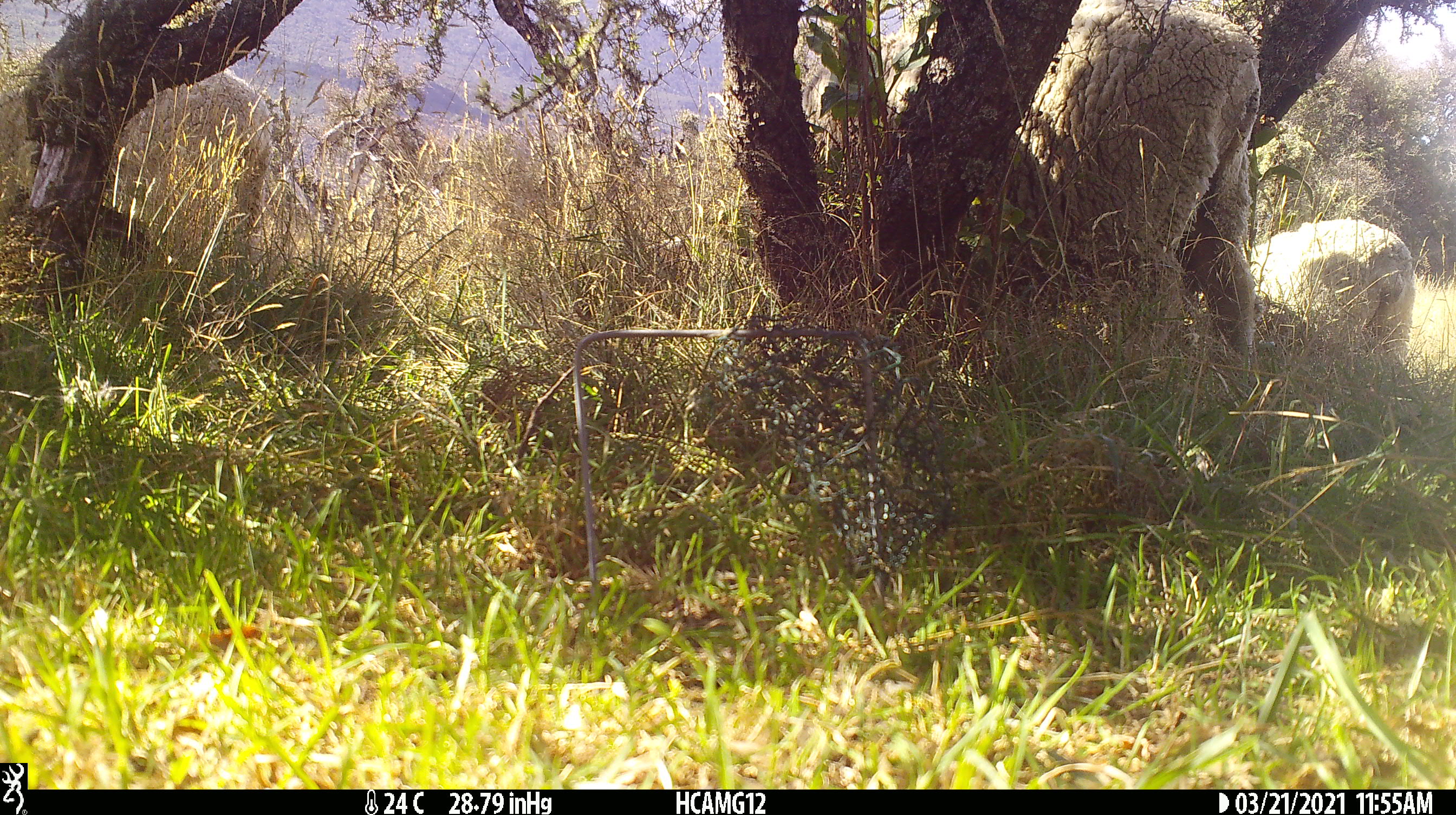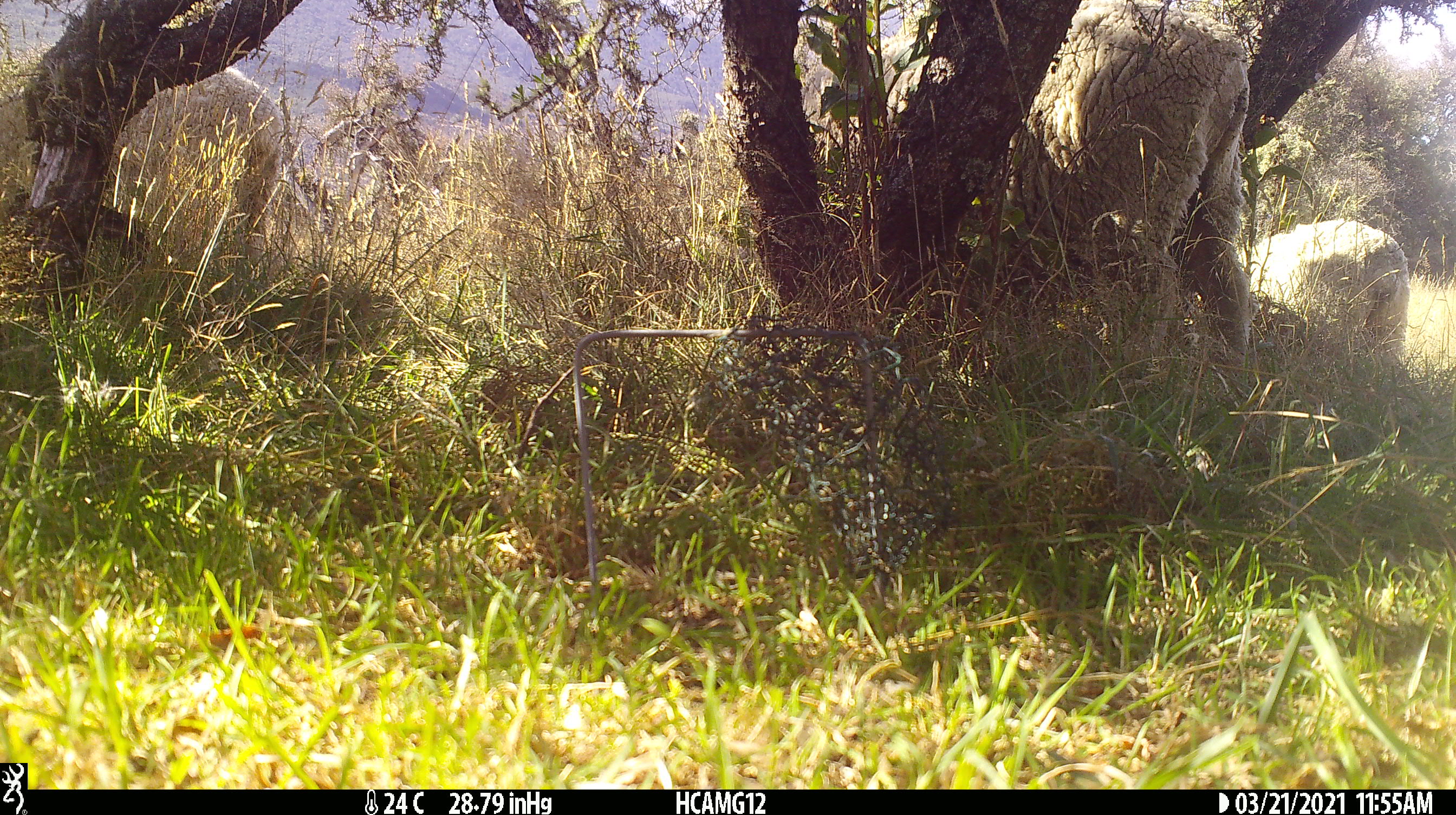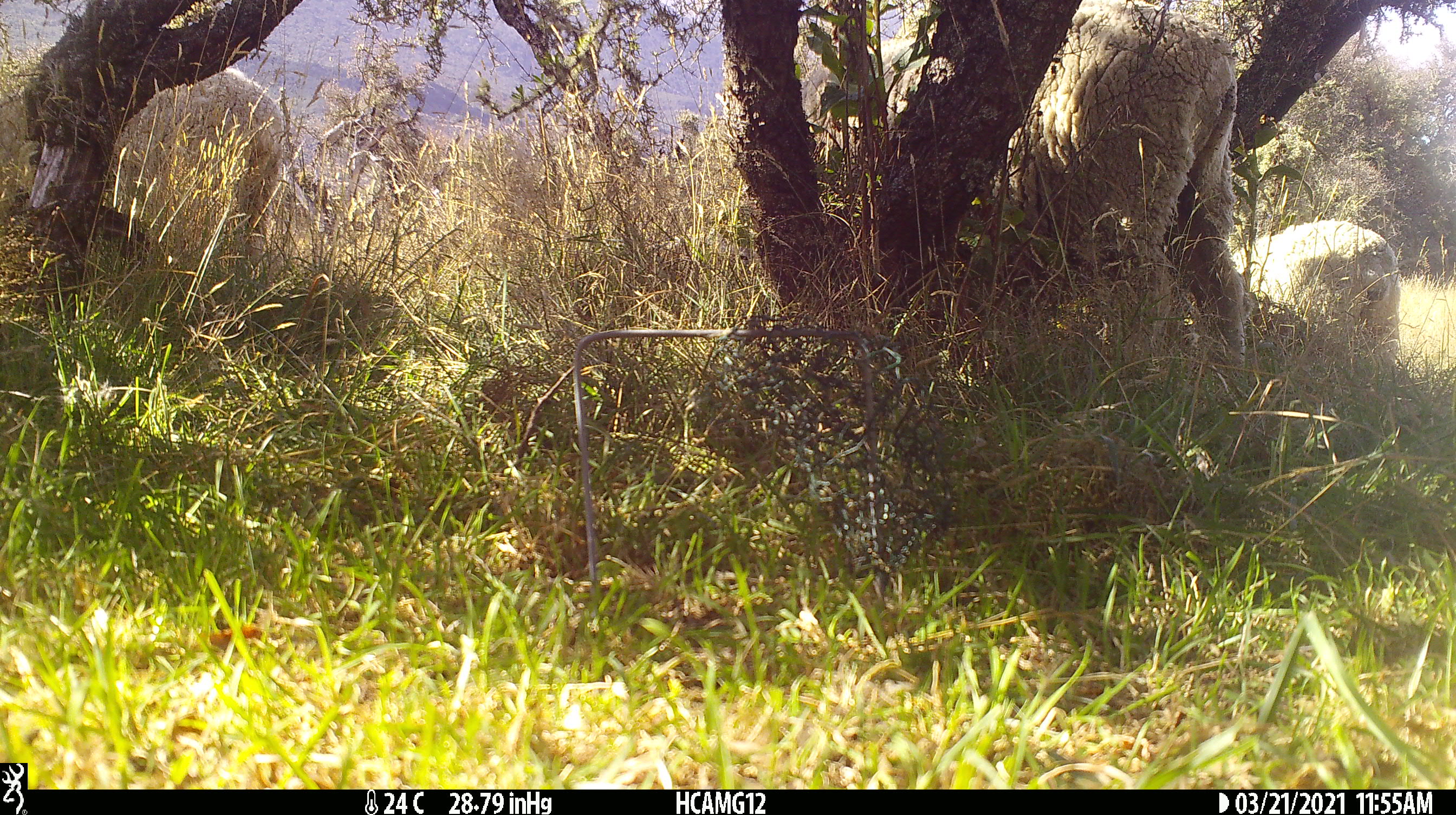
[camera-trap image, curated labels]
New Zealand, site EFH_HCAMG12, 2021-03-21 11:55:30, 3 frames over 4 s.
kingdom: Animalia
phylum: Chordata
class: Mammalia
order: Artiodactyla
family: Bovidae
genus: Ovis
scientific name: Ovis aries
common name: domestic sheep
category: sheep